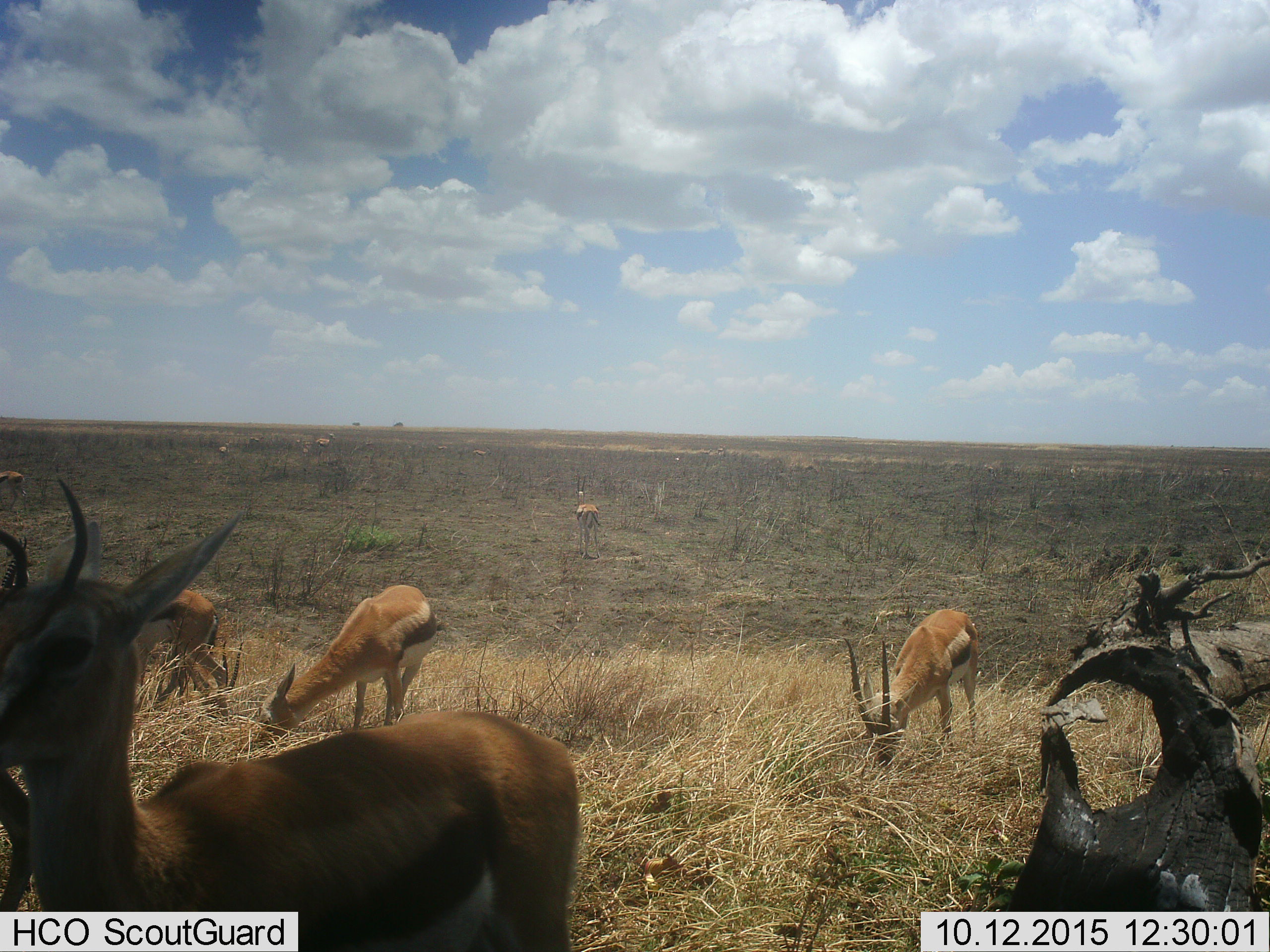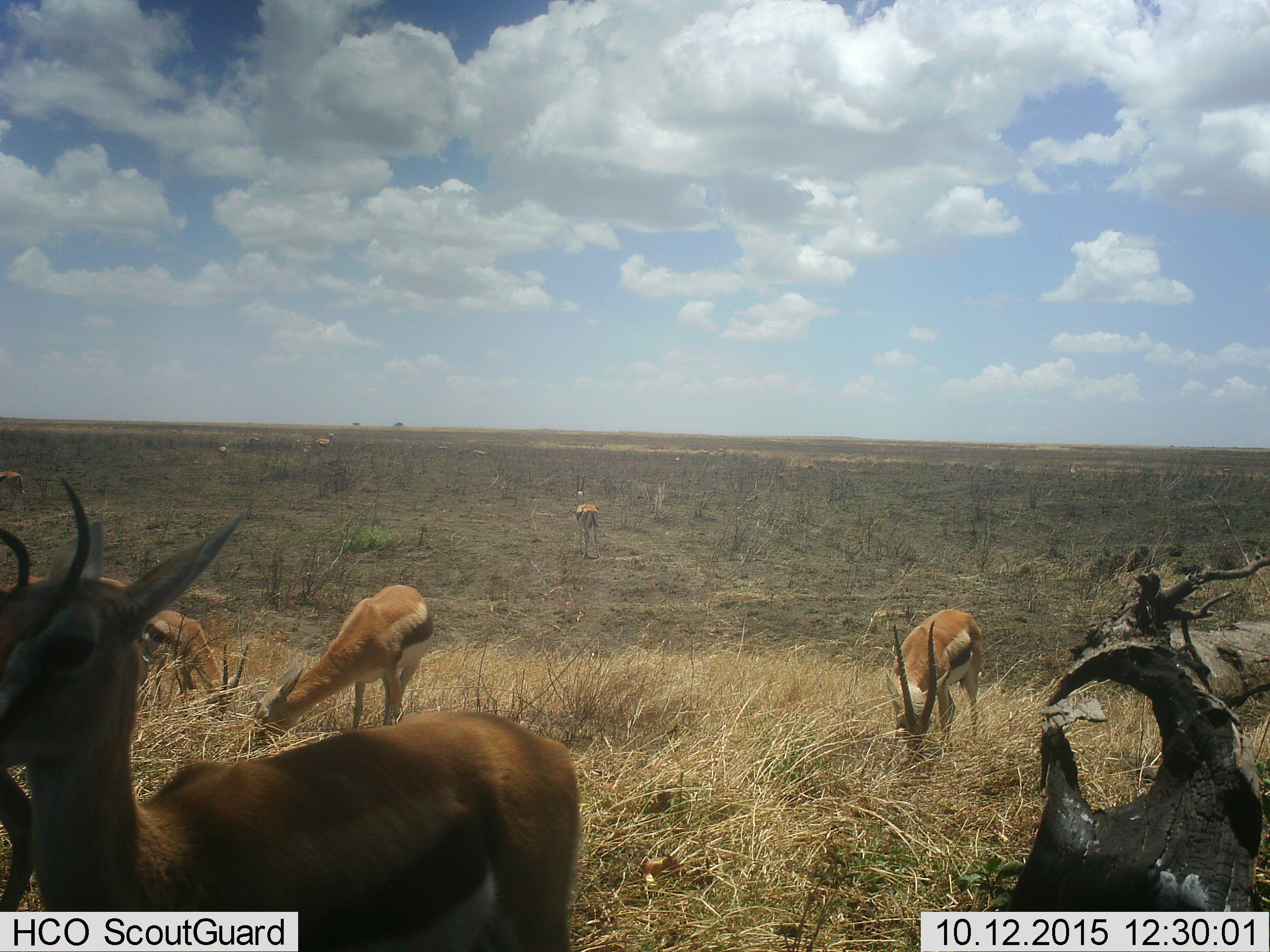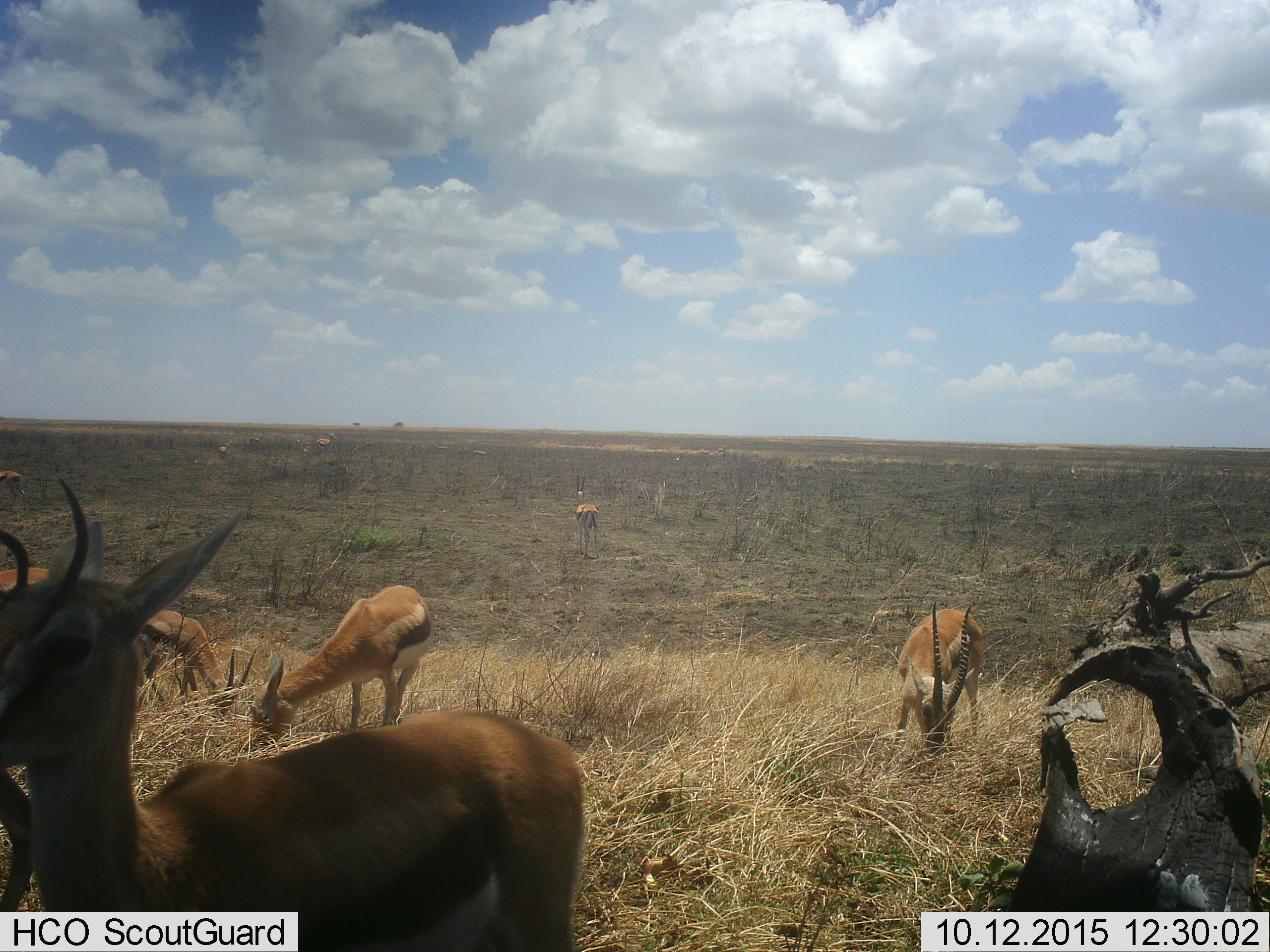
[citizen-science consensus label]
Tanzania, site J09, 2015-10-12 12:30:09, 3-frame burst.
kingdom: Animalia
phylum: Chordata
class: Mammalia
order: Artiodactyla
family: Bovidae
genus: Eudorcas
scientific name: Eudorcas thomsonii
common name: thomson's gazelle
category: gazellethomsons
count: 9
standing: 33%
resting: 11%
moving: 33%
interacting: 0%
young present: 0%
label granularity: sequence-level